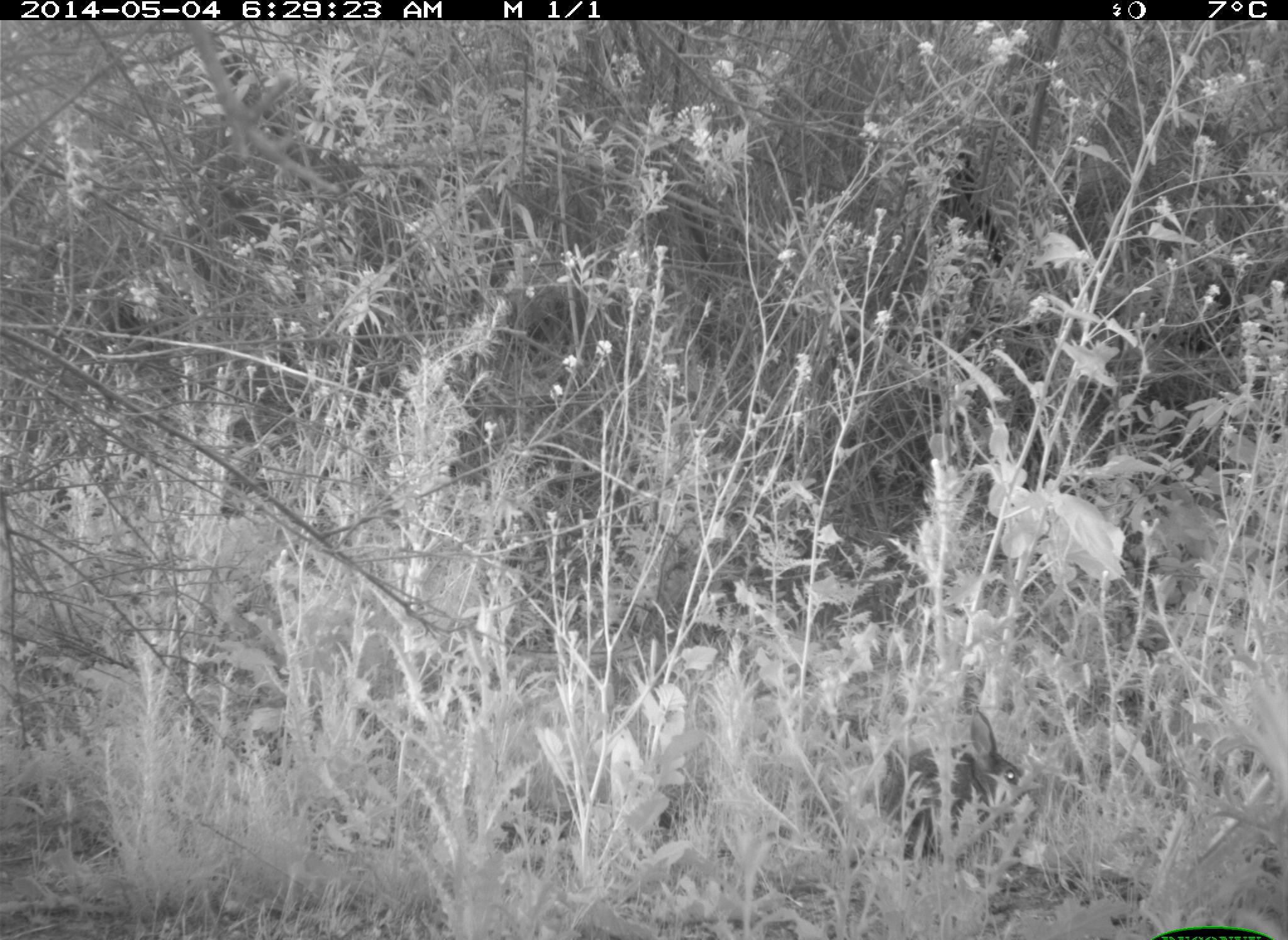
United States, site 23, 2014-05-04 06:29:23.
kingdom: Animalia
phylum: Chordata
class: Mammalia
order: Lagomorpha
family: Leporidae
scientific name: Leporidae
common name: rabbits and hares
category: rabbit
Rabbit (rabbits and hares) (Leporidae).